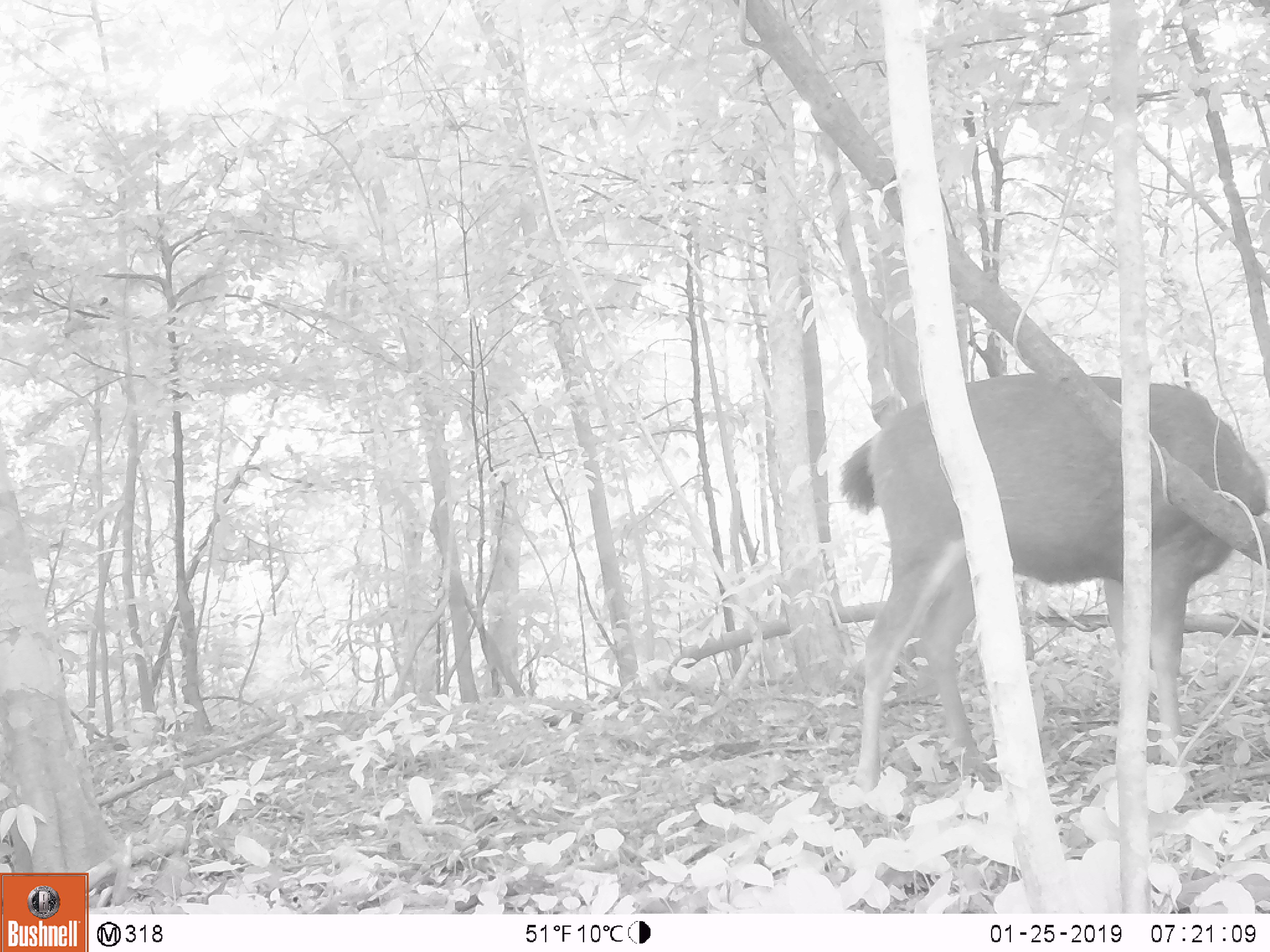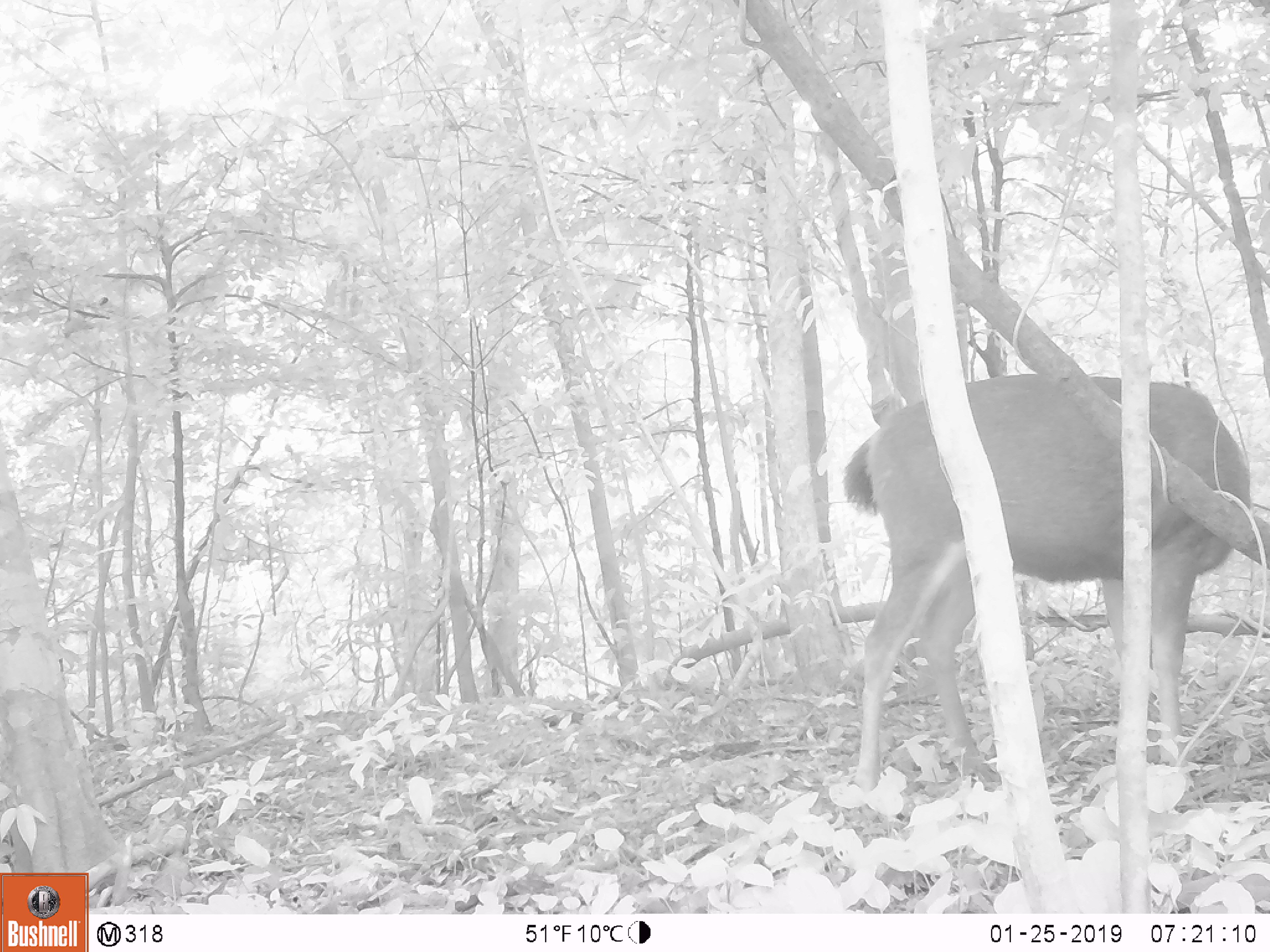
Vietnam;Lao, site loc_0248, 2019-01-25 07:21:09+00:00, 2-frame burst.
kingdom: Animalia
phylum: Chordata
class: Mammalia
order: Artiodactyla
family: Cervidae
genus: Rusa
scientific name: Rusa unicolor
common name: sambar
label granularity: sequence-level